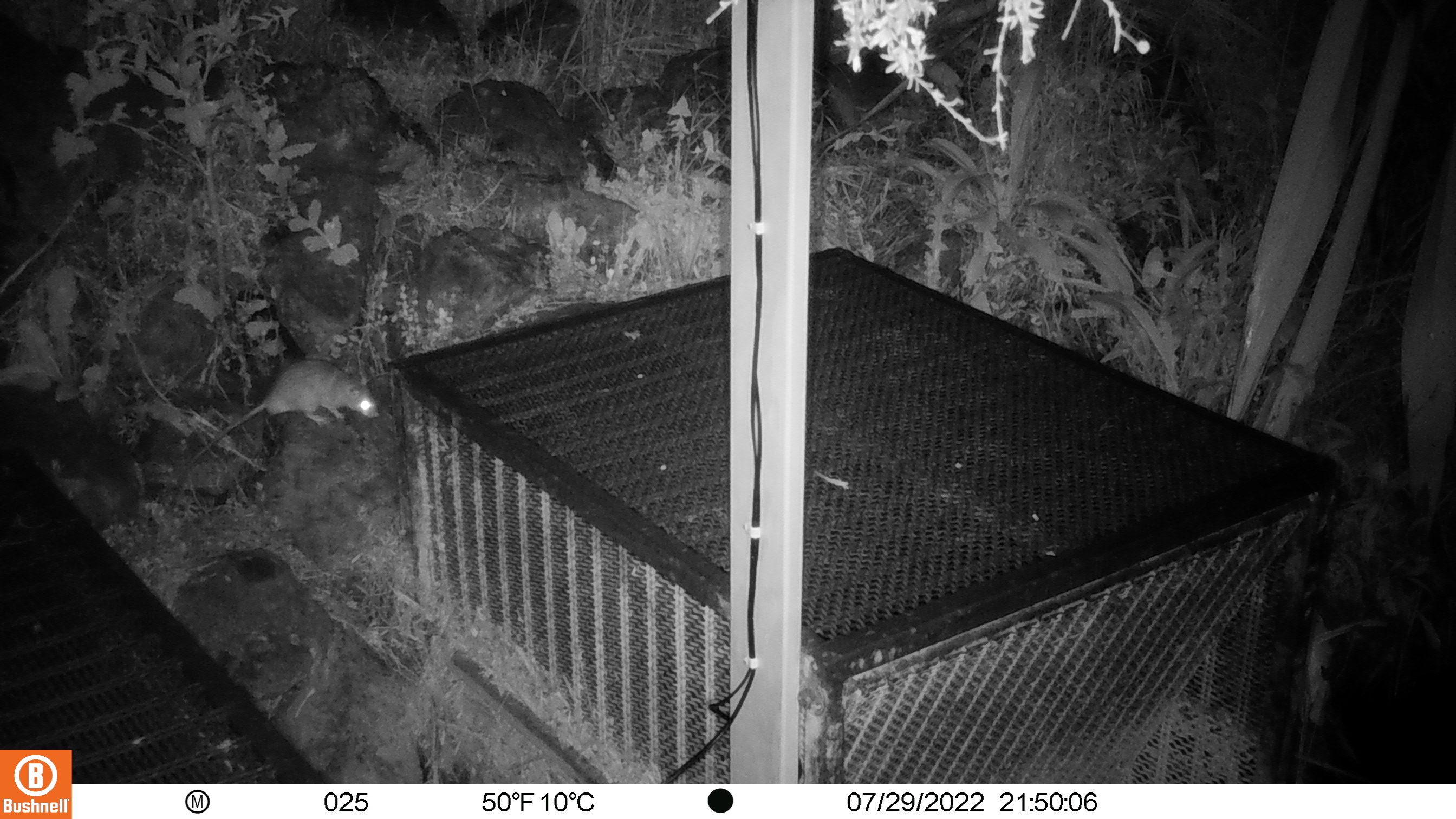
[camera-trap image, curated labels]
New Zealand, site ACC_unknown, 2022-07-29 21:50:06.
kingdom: Animalia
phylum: Chordata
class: Mammalia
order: Rodentia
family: Muridae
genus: Rattus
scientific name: Rattus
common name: rat